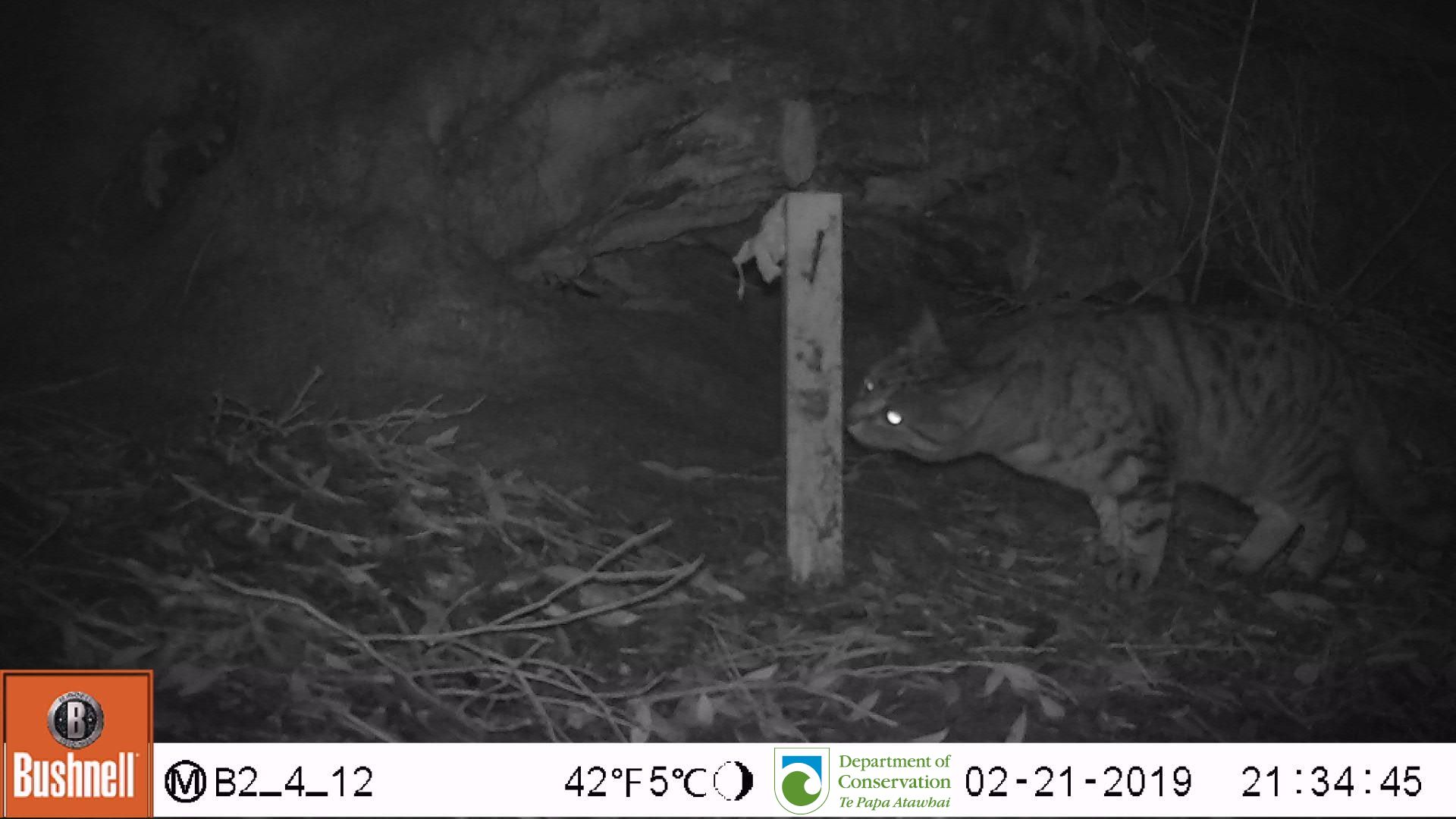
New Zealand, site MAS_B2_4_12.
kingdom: Animalia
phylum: Chordata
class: Mammalia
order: Carnivora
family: Felidae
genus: Felis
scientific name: Felis catus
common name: domestic cat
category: cat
Cat (domestic cat) (Felis catus).